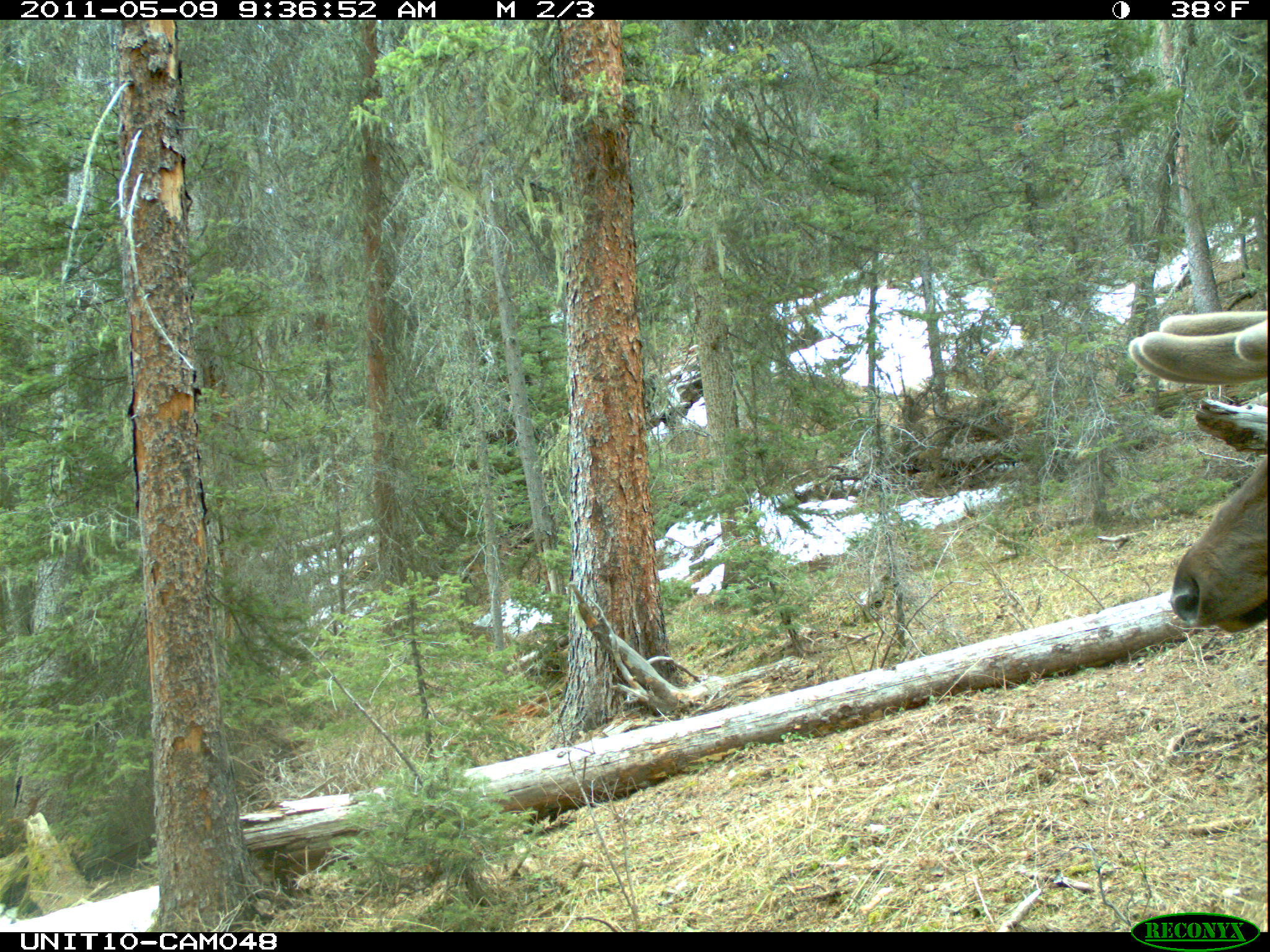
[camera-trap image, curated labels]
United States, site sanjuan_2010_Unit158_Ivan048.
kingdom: Animalia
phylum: Chordata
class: Mammalia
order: Artiodactyla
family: Cervidae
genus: Cervus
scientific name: Cervus elaphus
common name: red deer